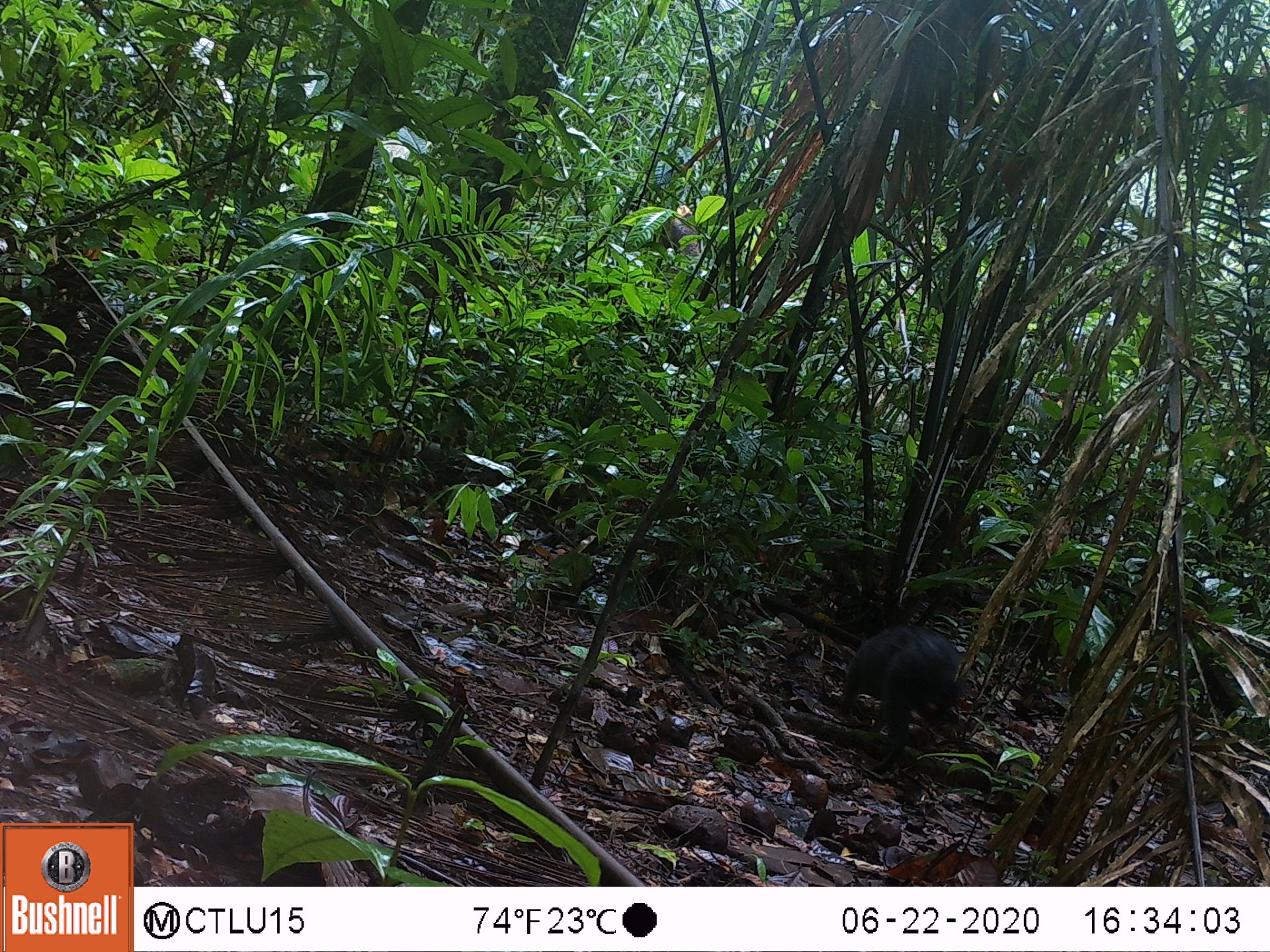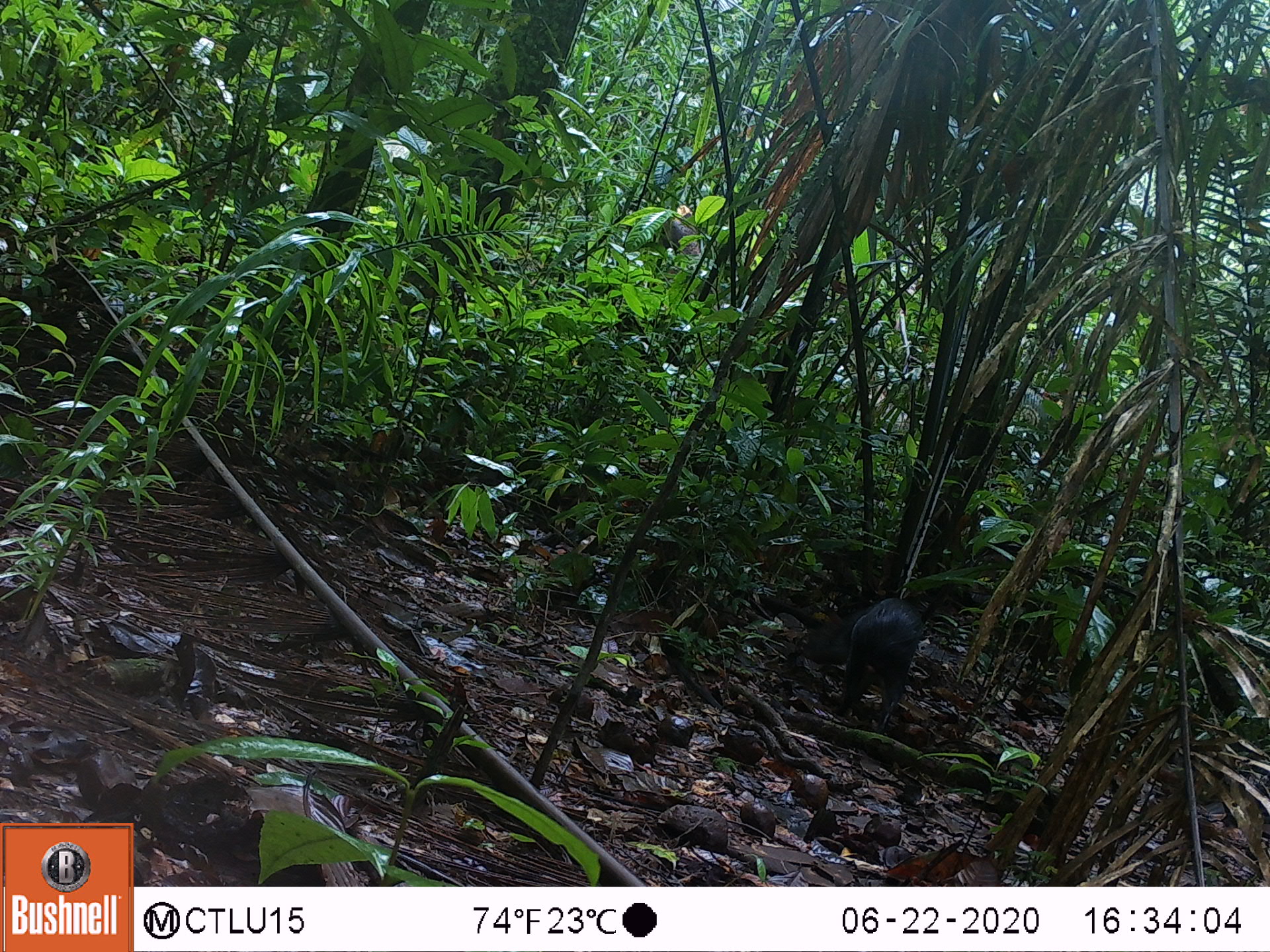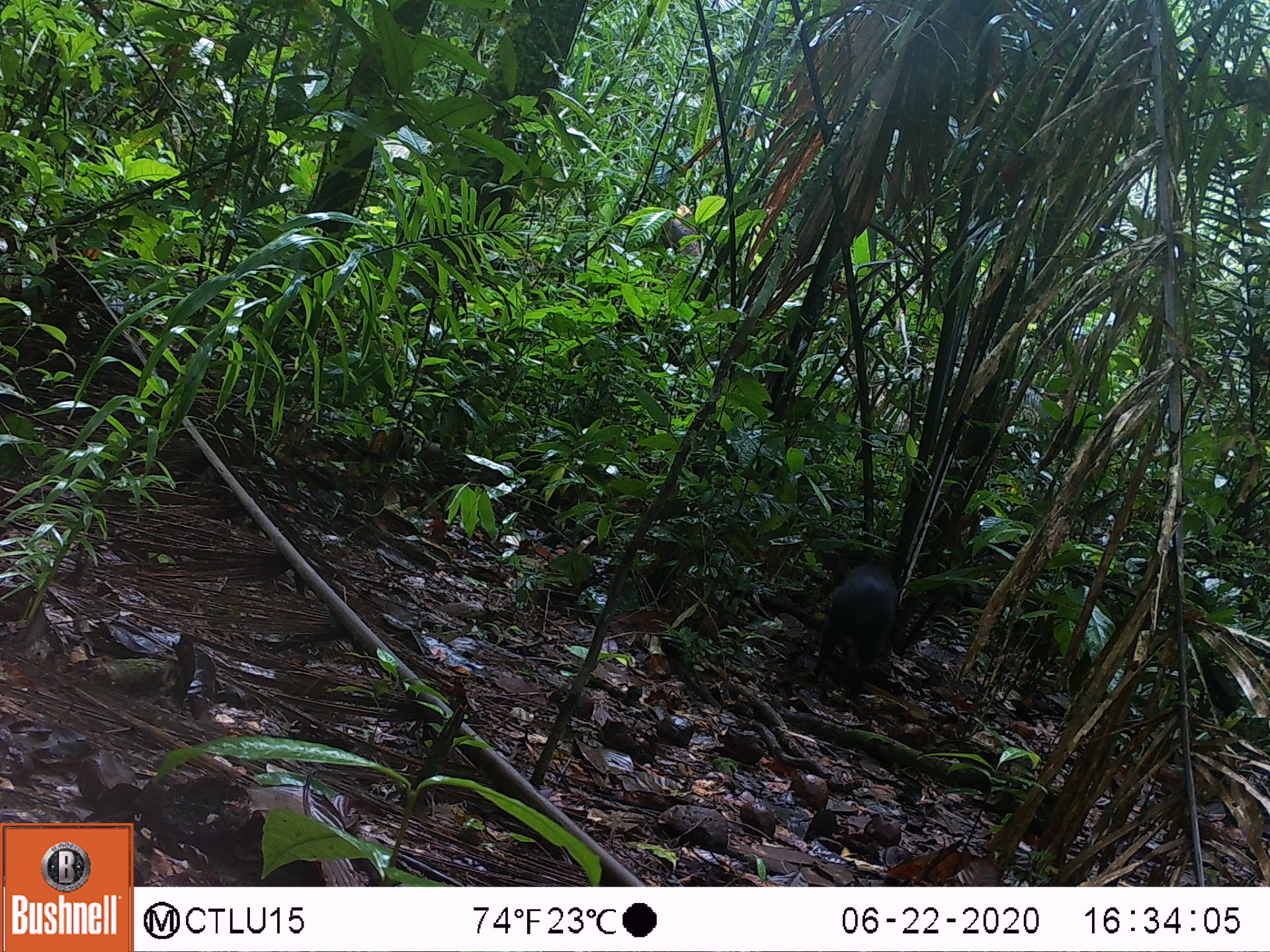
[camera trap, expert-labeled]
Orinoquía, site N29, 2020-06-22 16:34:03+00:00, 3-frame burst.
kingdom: Animalia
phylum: Chordata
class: Mammalia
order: Rodentia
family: Dasyproctidae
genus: Dasyprocta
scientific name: Dasyprocta fuliginosa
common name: black agouti